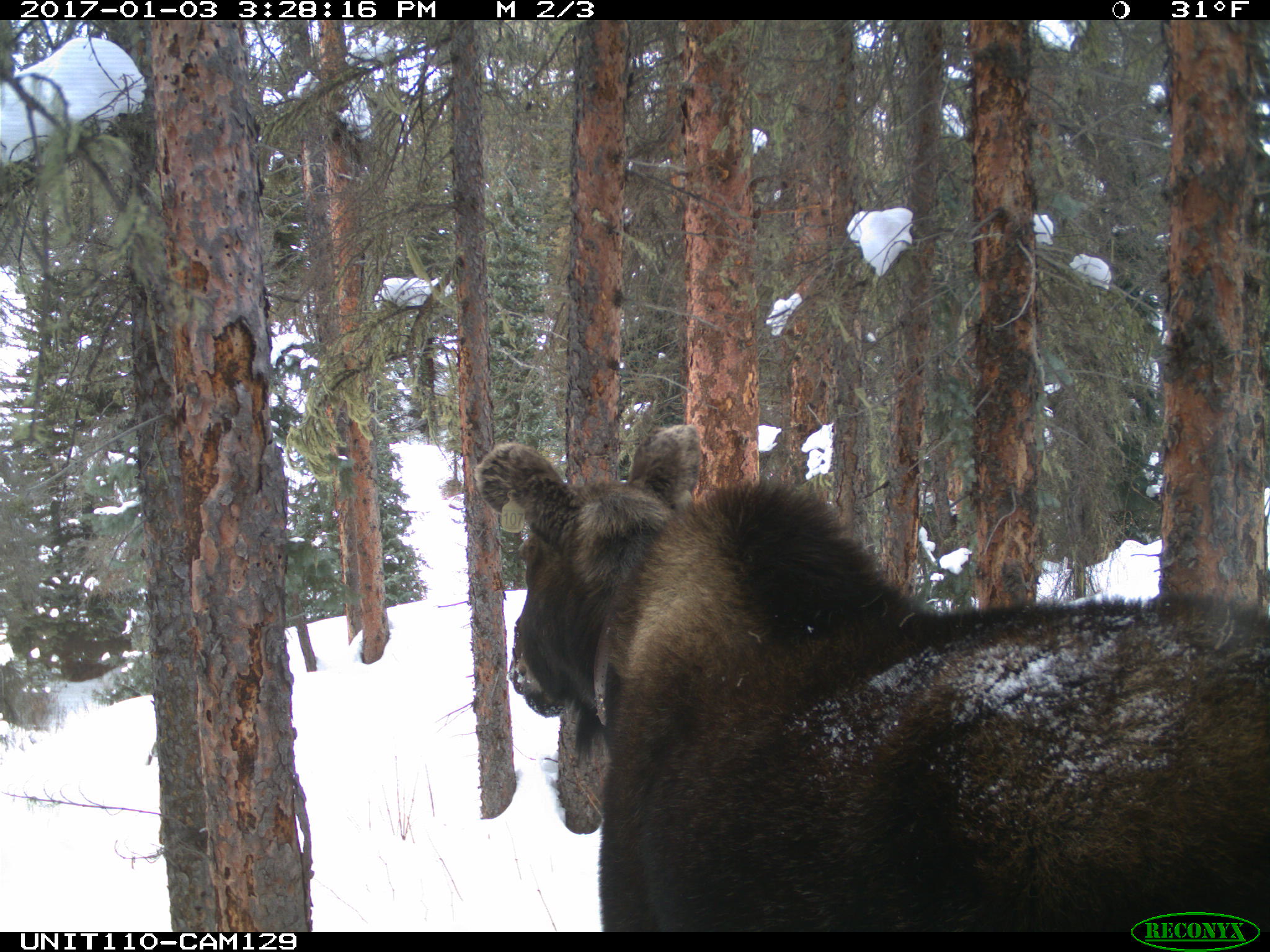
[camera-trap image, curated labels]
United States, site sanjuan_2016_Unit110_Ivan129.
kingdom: Animalia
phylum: Chordata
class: Mammalia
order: Artiodactyla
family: Cervidae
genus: Alces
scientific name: Alces alces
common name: moose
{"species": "Alces alces (moose)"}